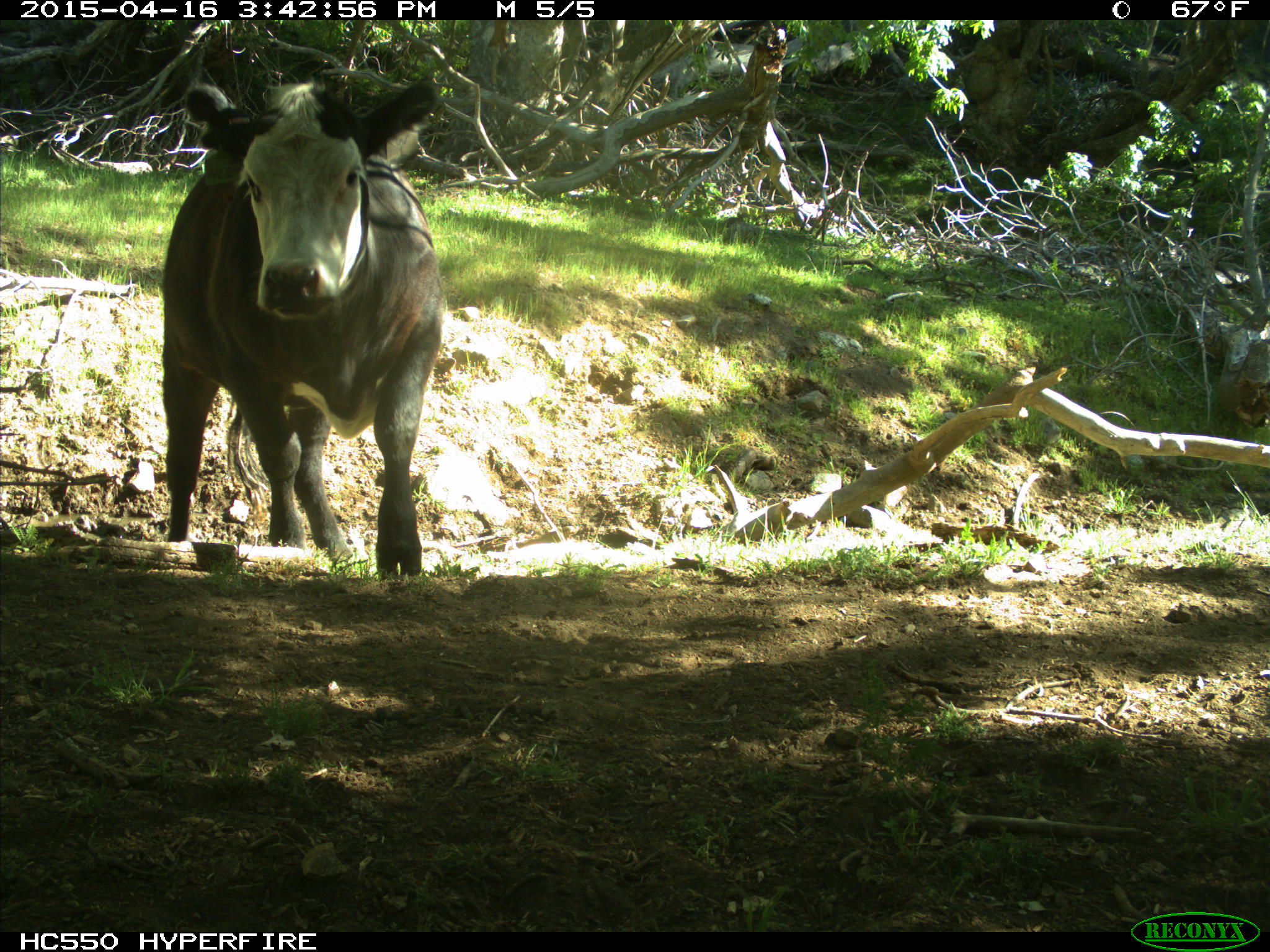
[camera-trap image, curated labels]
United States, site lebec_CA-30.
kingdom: Animalia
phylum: Chordata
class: Mammalia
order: Artiodactyla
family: Bovidae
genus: Bos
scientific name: Bos taurus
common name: domestic cow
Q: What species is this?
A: Bos taurus (domestic cow).